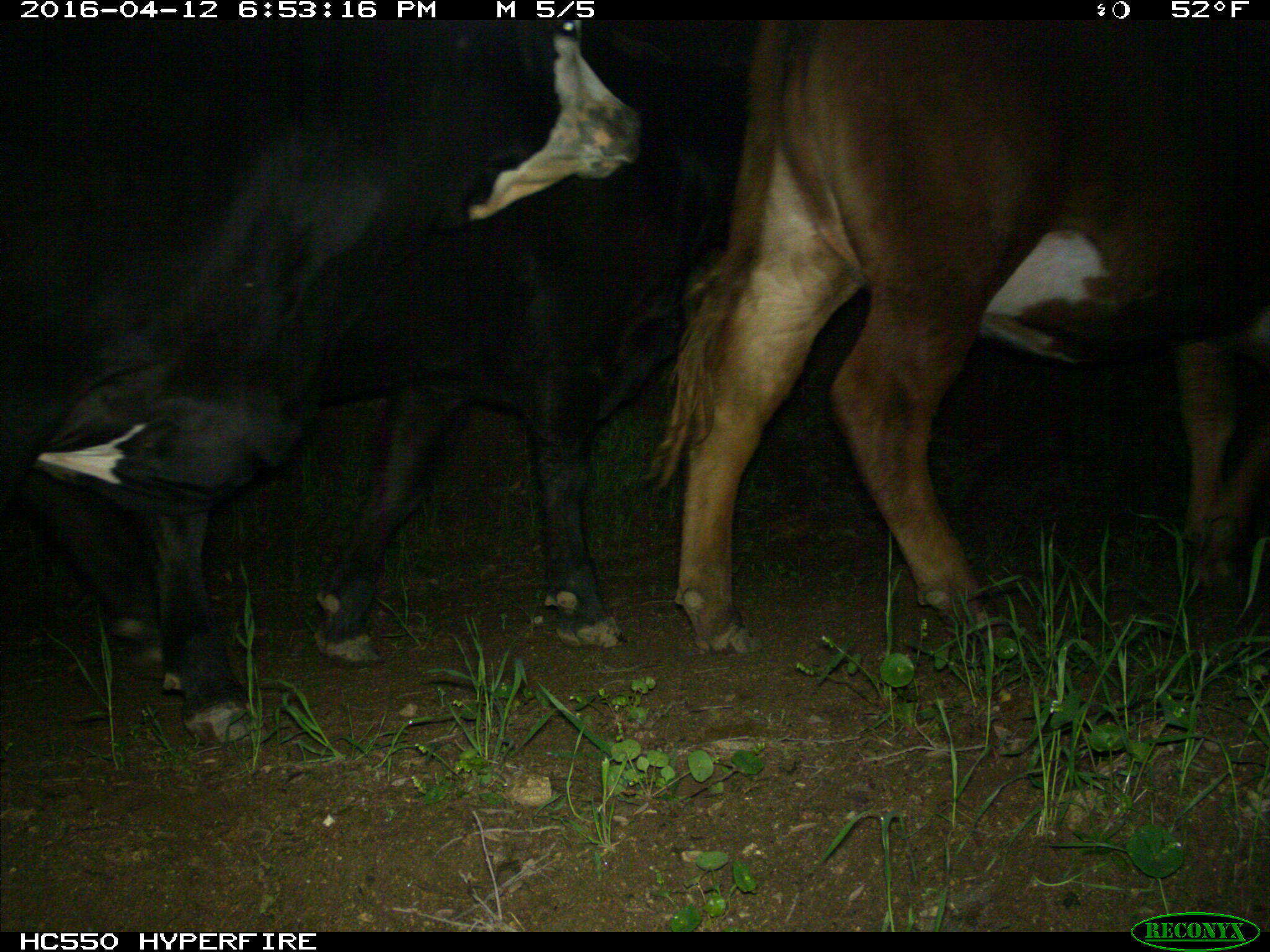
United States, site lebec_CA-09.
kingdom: Animalia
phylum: Chordata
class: Mammalia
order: Artiodactyla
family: Bovidae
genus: Bos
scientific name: Bos taurus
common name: domestic cow